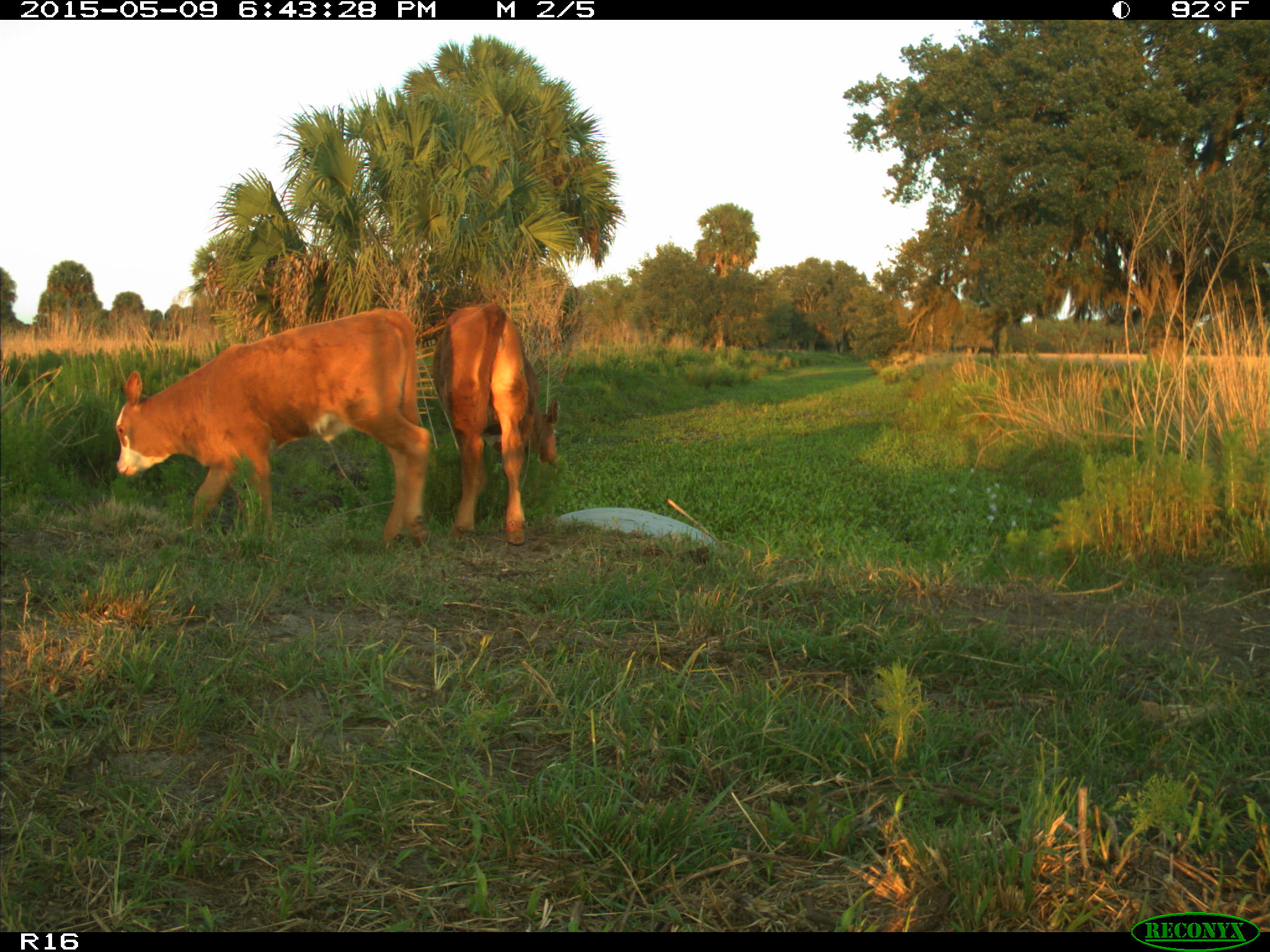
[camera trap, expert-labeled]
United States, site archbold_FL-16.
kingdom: Animalia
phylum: Chordata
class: Mammalia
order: Artiodactyla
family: Bovidae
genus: Bos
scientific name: Bos taurus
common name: domestic cow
Bos taurus (domestic cow).